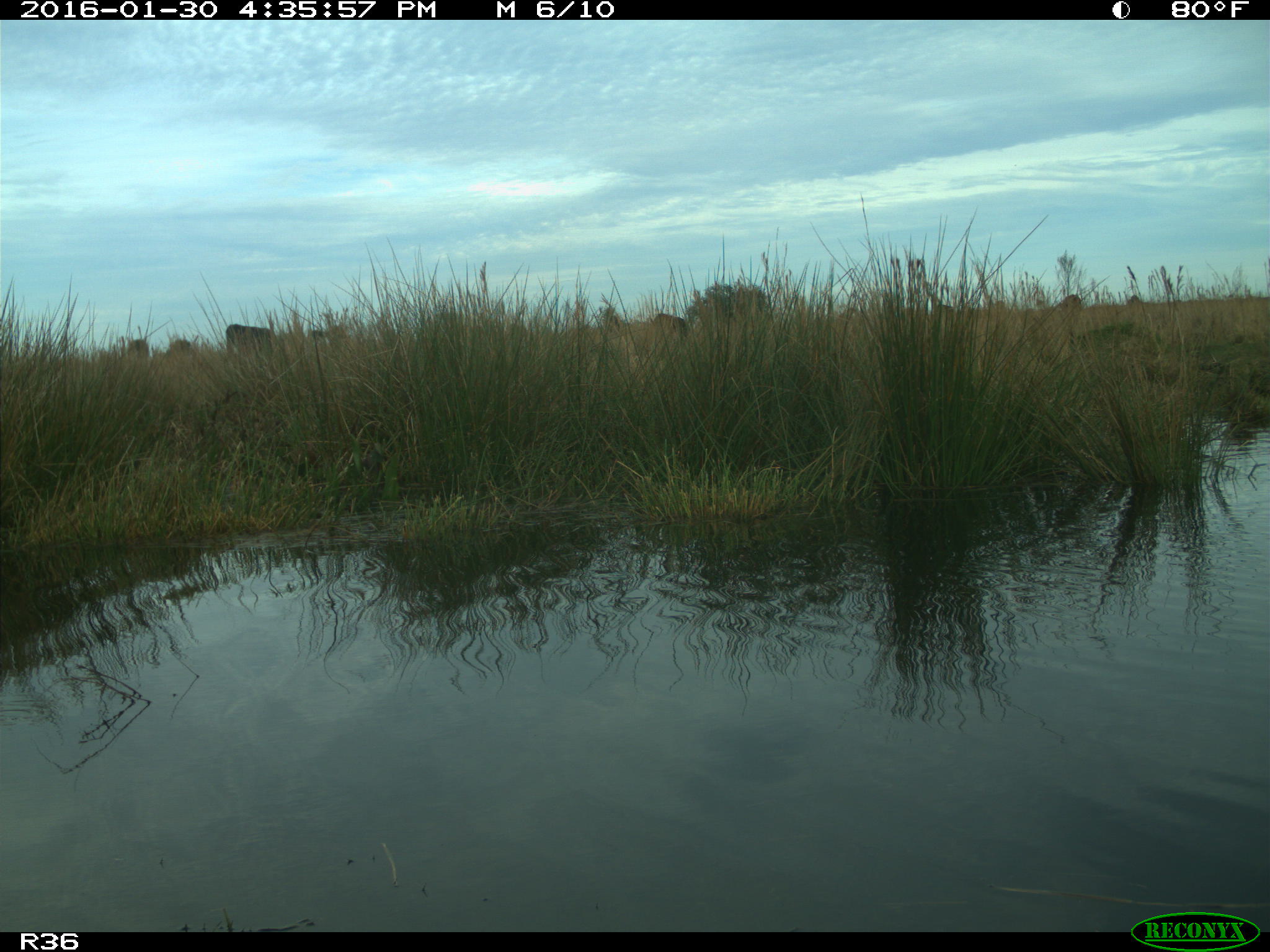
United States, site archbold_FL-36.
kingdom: Animalia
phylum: Chordata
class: Mammalia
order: Artiodactyla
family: Bovidae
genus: Bos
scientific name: Bos taurus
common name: domestic cow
Bos taurus (domestic cow).